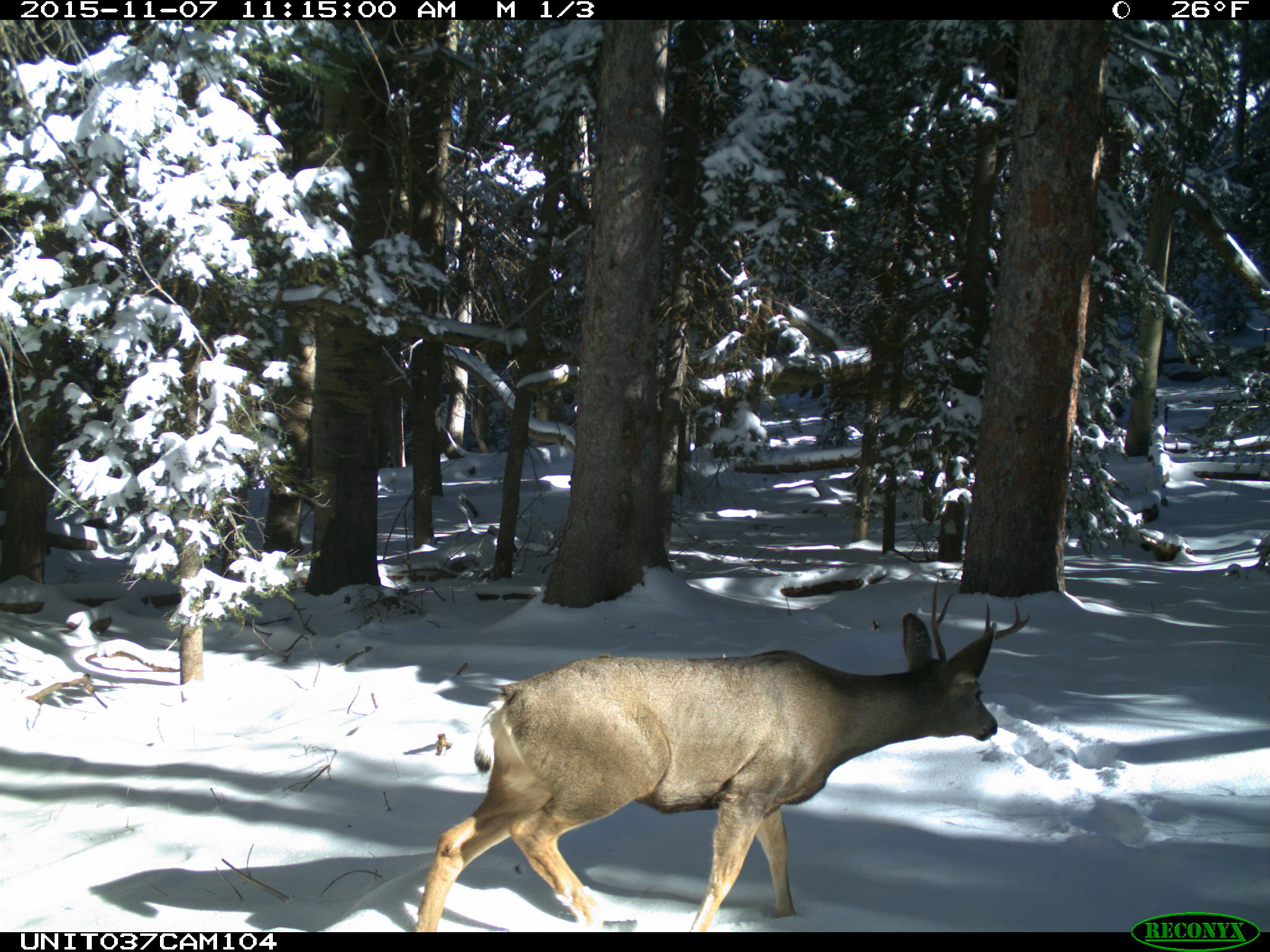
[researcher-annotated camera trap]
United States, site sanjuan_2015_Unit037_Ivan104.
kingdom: Animalia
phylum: Chordata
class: Mammalia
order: Artiodactyla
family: Cervidae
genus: Odocoileus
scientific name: Odocoileus hemionus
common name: mule deer